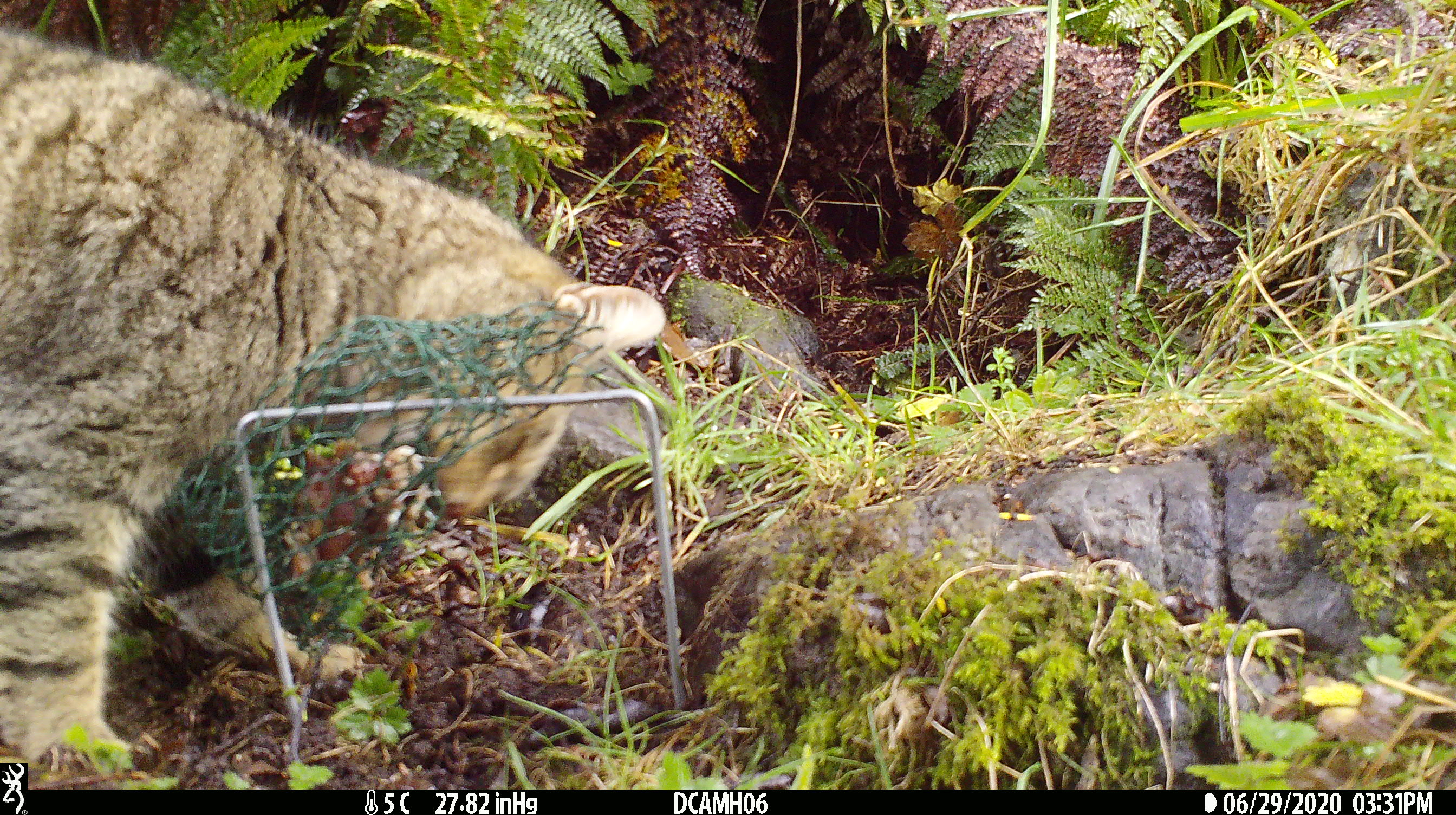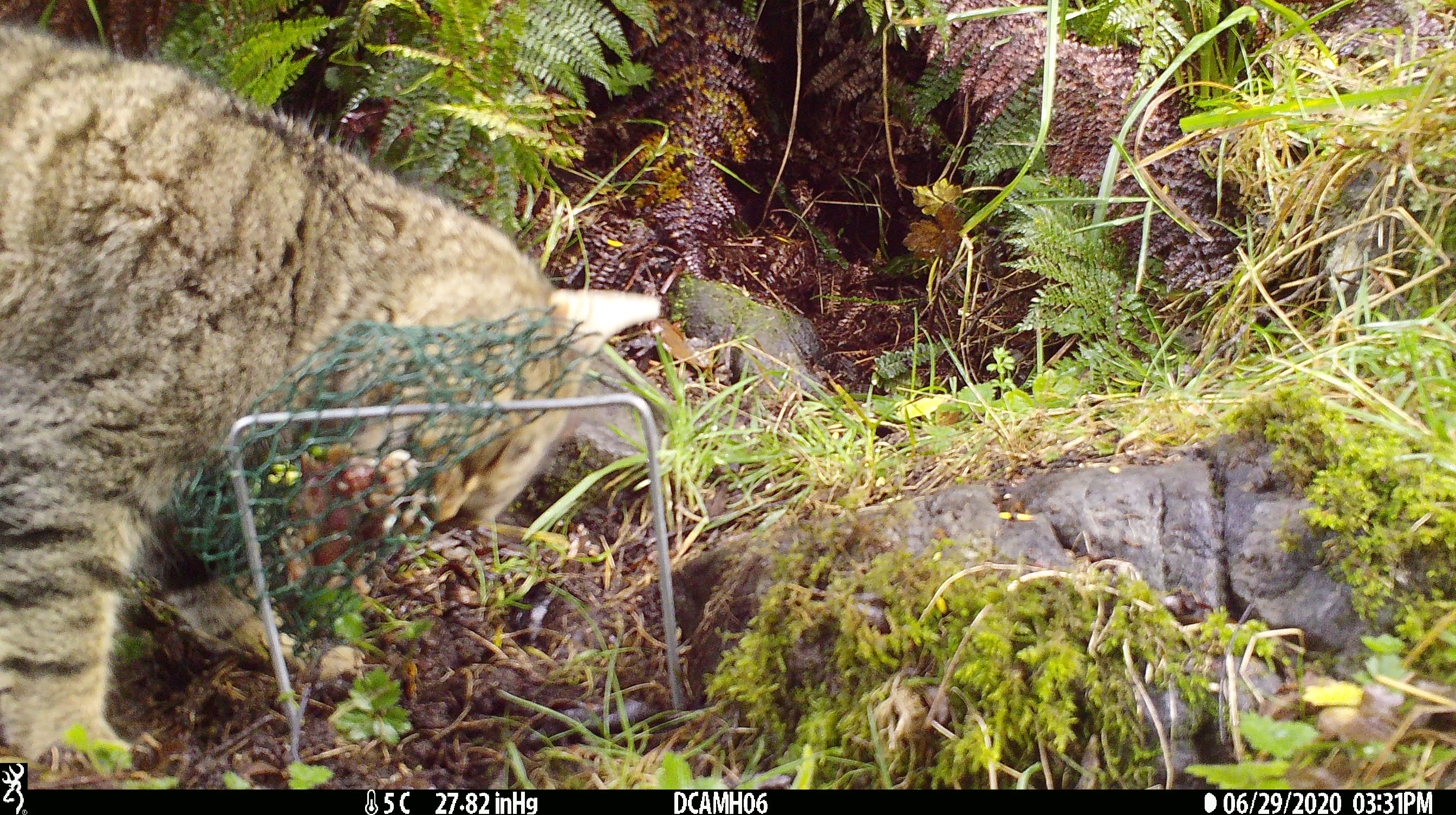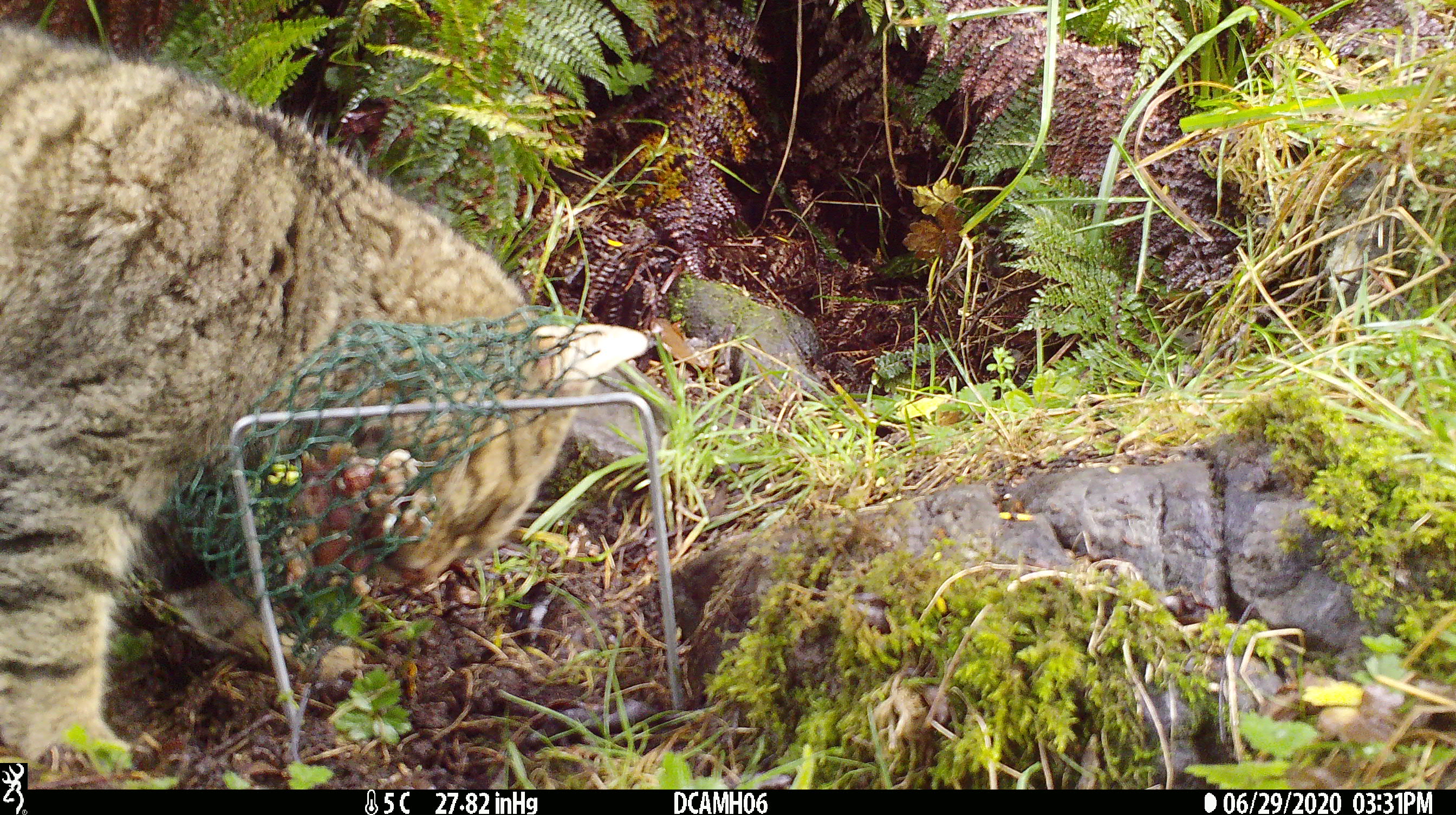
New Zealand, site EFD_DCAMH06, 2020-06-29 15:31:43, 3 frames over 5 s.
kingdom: Animalia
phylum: Chordata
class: Mammalia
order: Carnivora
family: Felidae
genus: Felis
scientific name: Felis catus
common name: domestic cat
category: cat